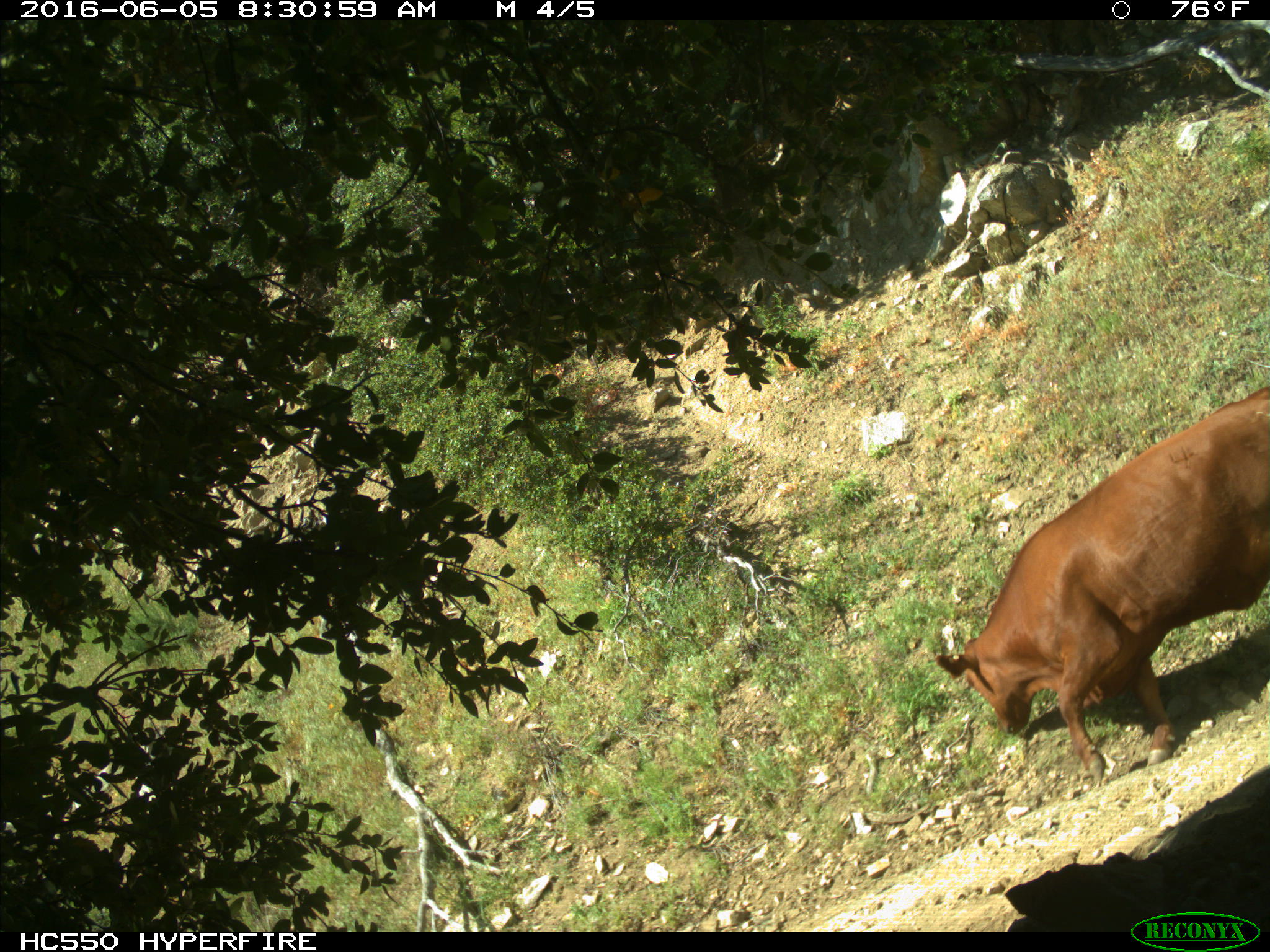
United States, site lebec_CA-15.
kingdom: Animalia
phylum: Chordata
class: Mammalia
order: Artiodactyla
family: Bovidae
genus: Bos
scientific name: Bos taurus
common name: domestic cow